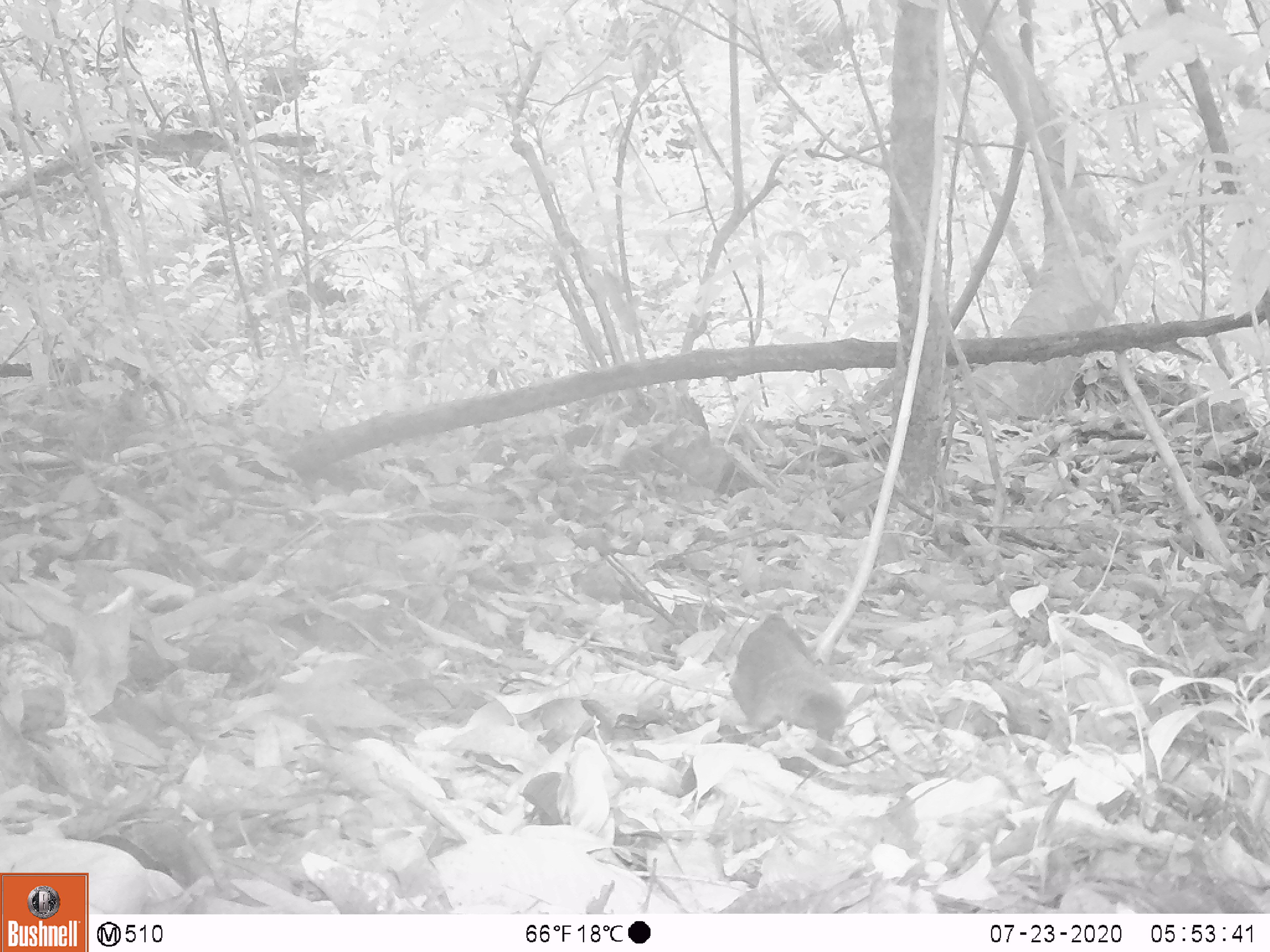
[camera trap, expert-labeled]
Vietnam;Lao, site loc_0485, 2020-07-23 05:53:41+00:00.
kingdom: Animalia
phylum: Chordata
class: Mammalia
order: Rodentia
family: Sciuridae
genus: Callosciurus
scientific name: Callosciurus erythraeus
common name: pallas's squirrel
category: pallass squirrel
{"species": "pallass squirrel (pallas's squirrel) (Callosciurus erythraeus)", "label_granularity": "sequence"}